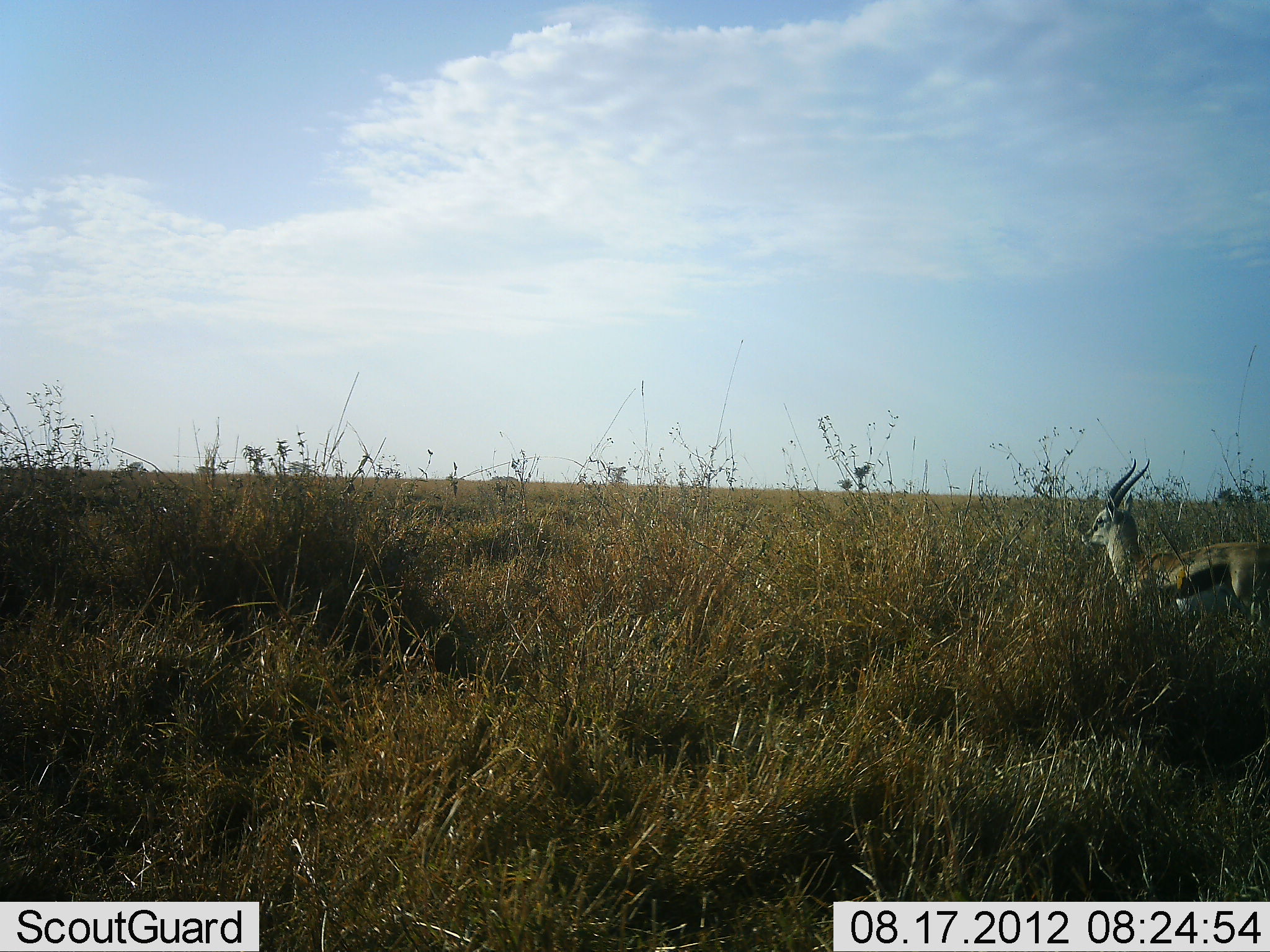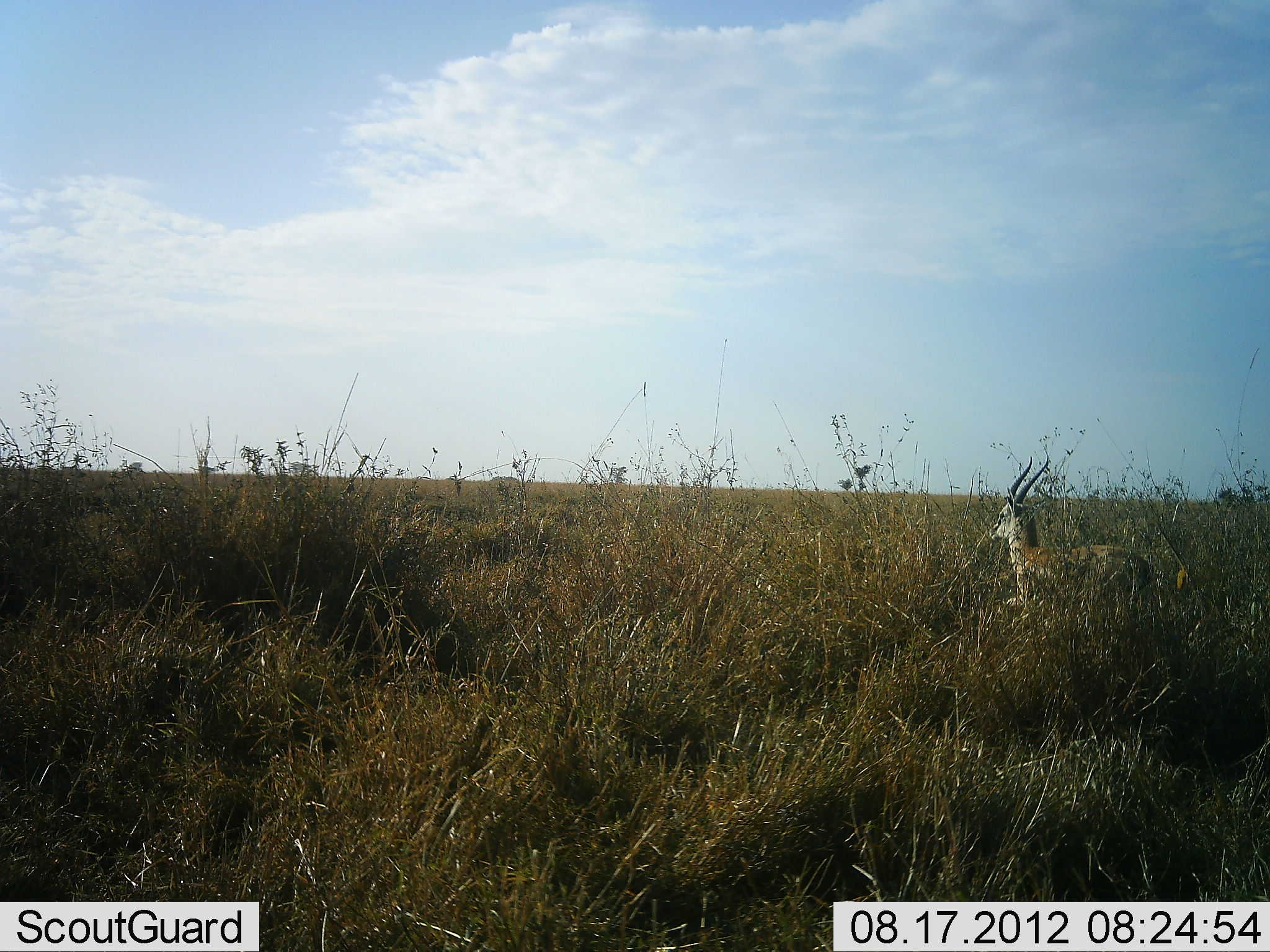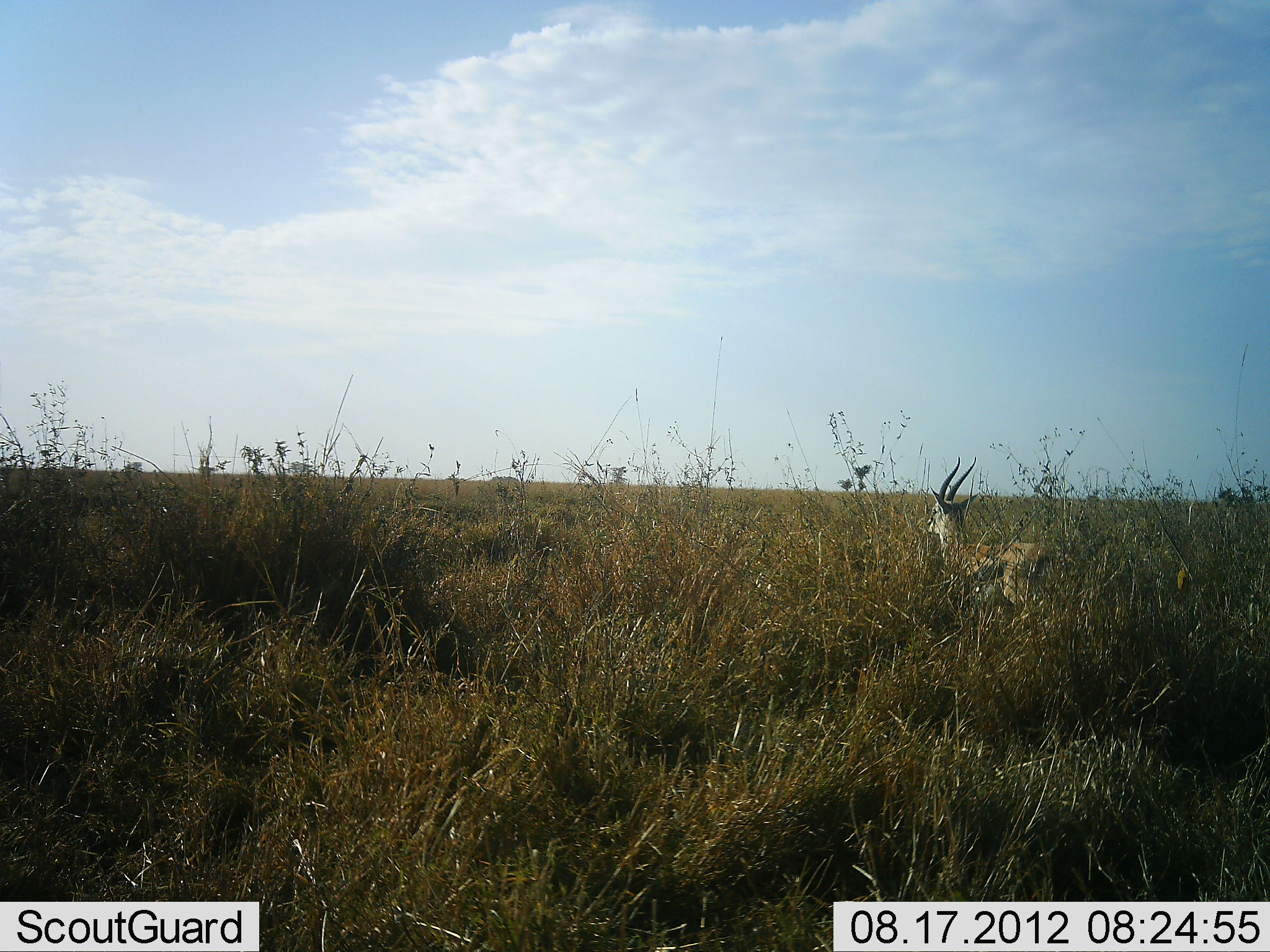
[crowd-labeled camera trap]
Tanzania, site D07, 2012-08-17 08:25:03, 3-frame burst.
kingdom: Animalia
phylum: Chordata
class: Mammalia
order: Artiodactyla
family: Bovidae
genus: Eudorcas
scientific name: Eudorcas thomsonii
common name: thomson's gazelle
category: gazellethomsons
Gazellethomsons (thomson's gazelle) (Eudorcas thomsonii), count 1. Behavior (volunteer vote fractions): standing 10%, resting 0%, moving 90%, interacting 0%. Young present (vote fraction): 0%. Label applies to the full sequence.